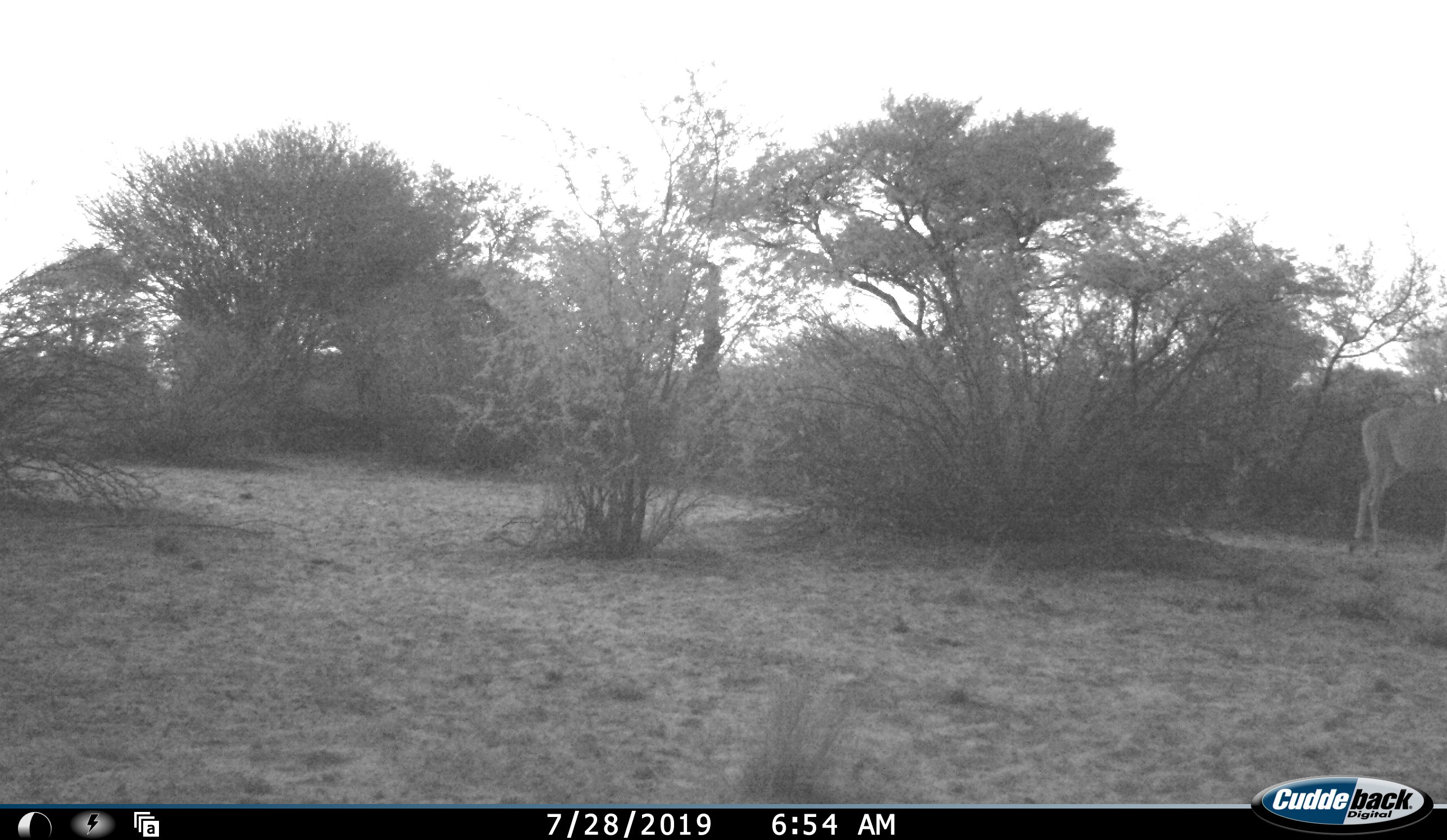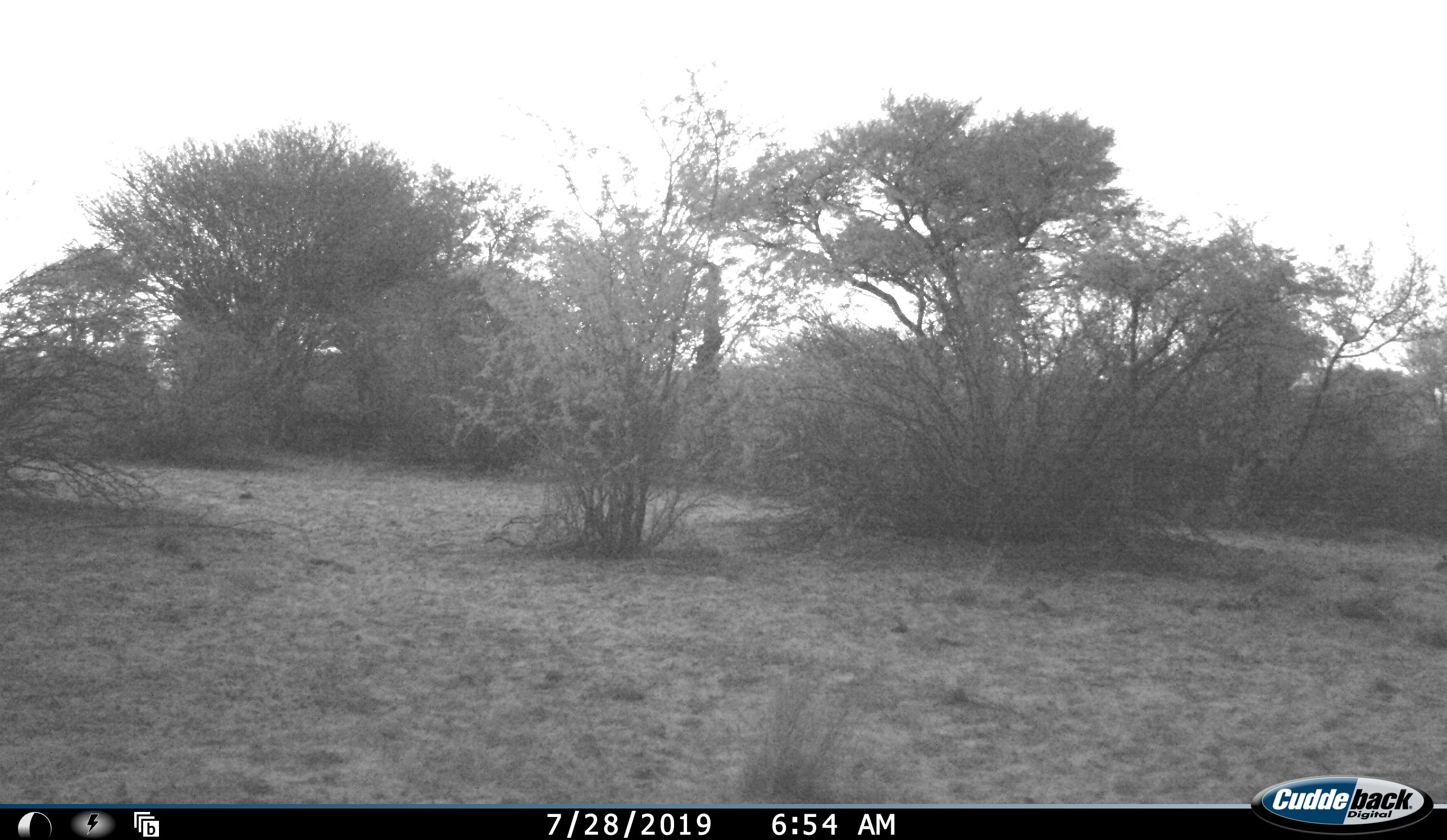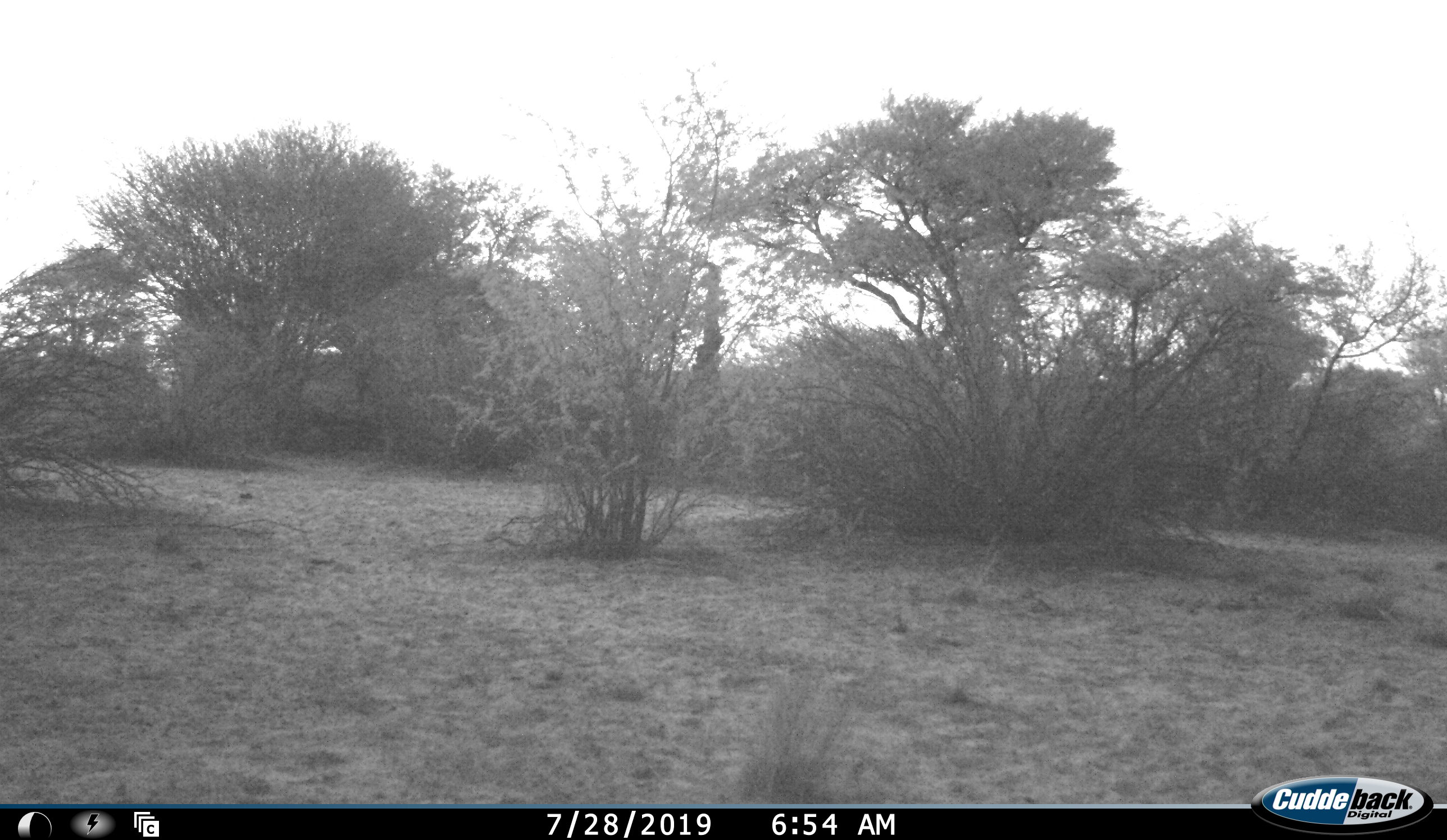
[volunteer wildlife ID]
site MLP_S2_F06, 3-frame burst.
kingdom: Animalia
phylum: Chordata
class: Mammalia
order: Artiodactyla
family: Bovidae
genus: Tragelaphus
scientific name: Tragelaphus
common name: kudu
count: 1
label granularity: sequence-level